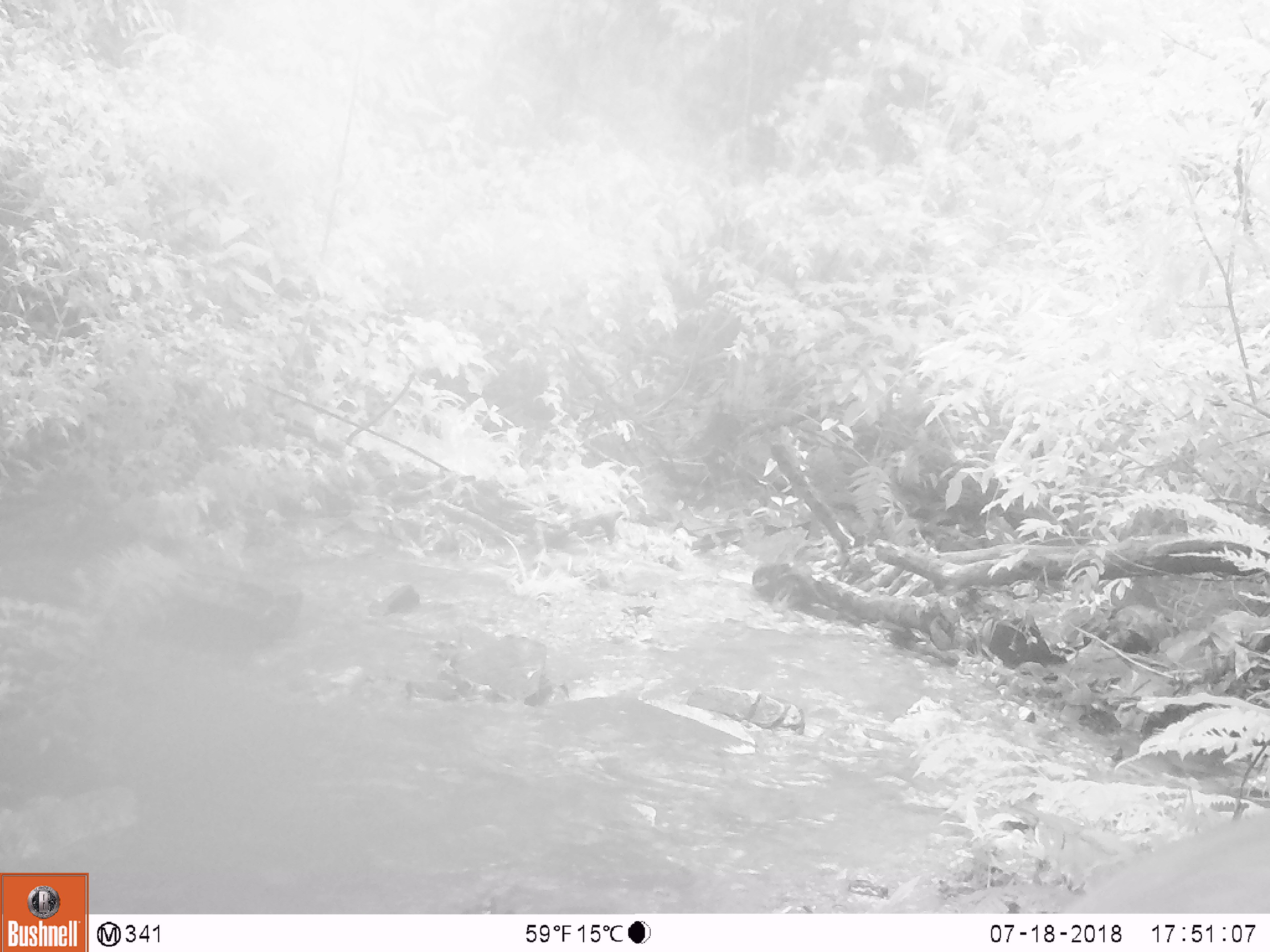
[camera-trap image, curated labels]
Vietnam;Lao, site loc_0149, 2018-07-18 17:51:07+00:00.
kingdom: Animalia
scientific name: Animalia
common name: animal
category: unidentified animal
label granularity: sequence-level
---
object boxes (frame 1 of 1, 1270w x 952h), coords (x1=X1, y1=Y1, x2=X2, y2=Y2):
unidentified animal: (x1=1063, y1=807, x2=1269, y2=910)